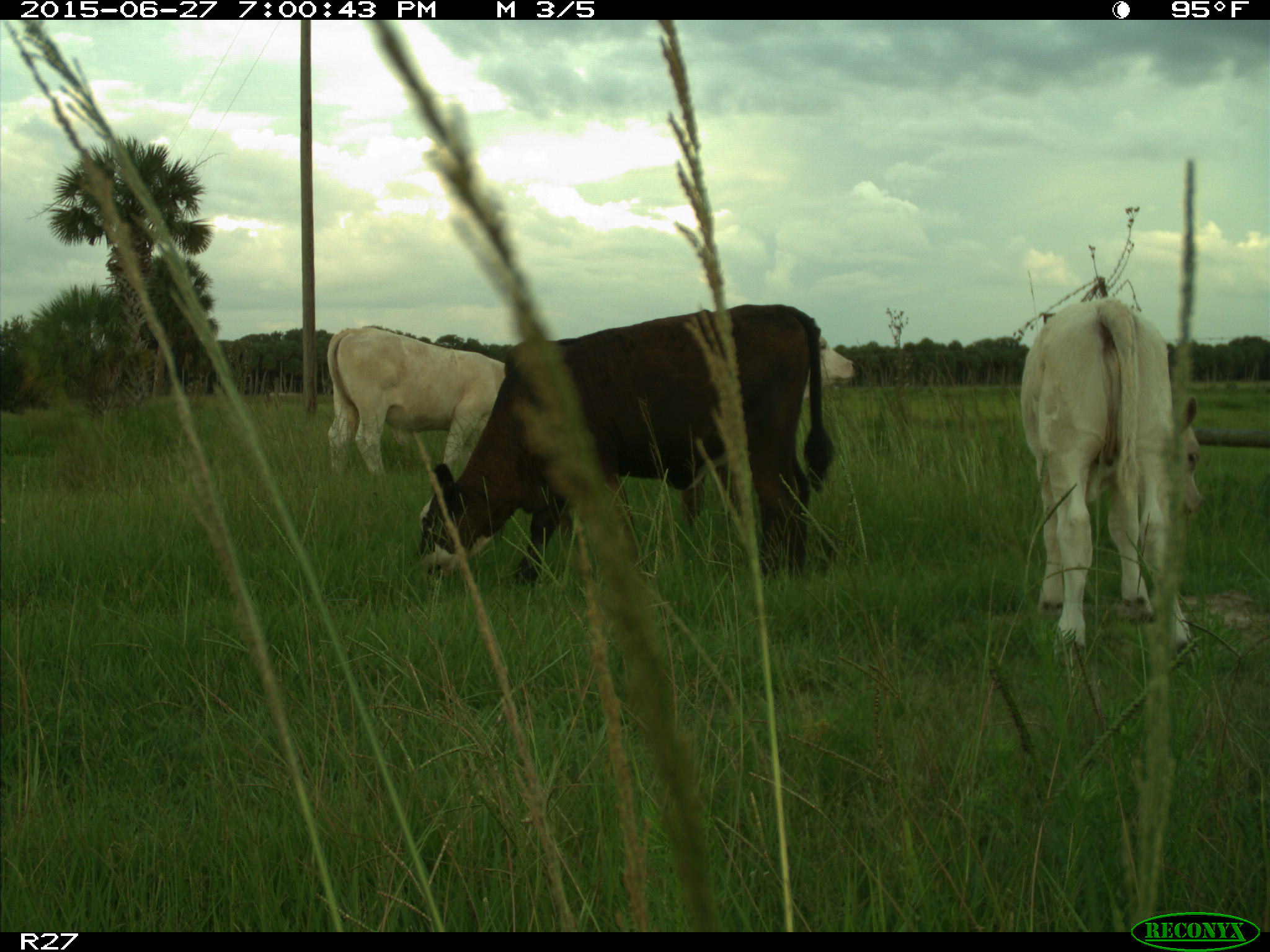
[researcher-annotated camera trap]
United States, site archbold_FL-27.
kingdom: Animalia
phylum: Chordata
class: Mammalia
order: Artiodactyla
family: Bovidae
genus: Bos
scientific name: Bos taurus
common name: domestic cow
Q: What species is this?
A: Bos taurus (domestic cow).